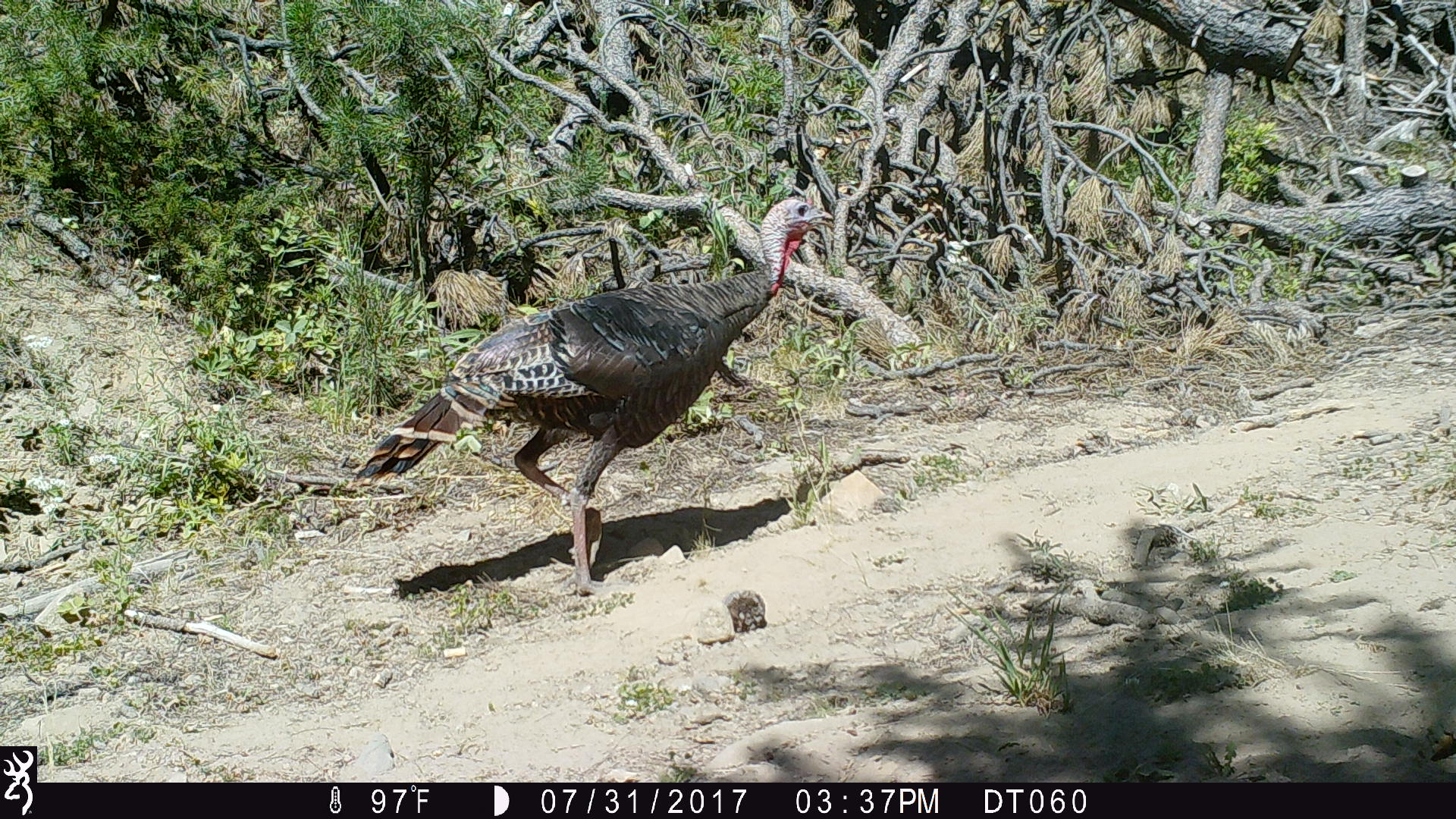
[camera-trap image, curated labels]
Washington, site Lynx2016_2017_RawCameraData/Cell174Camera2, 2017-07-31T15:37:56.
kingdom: Animalia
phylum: Chordata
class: Aves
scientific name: Aves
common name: birds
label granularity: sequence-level